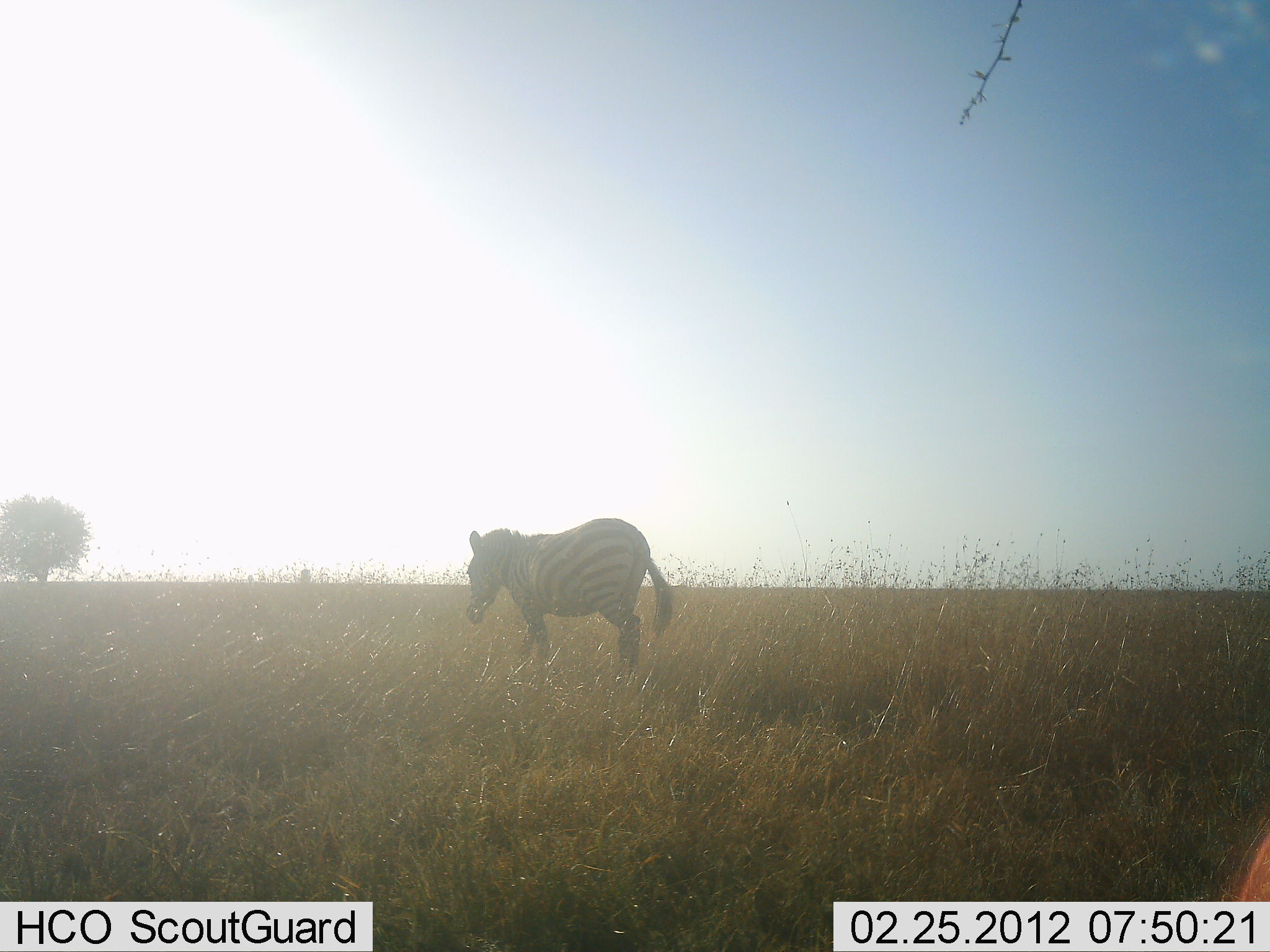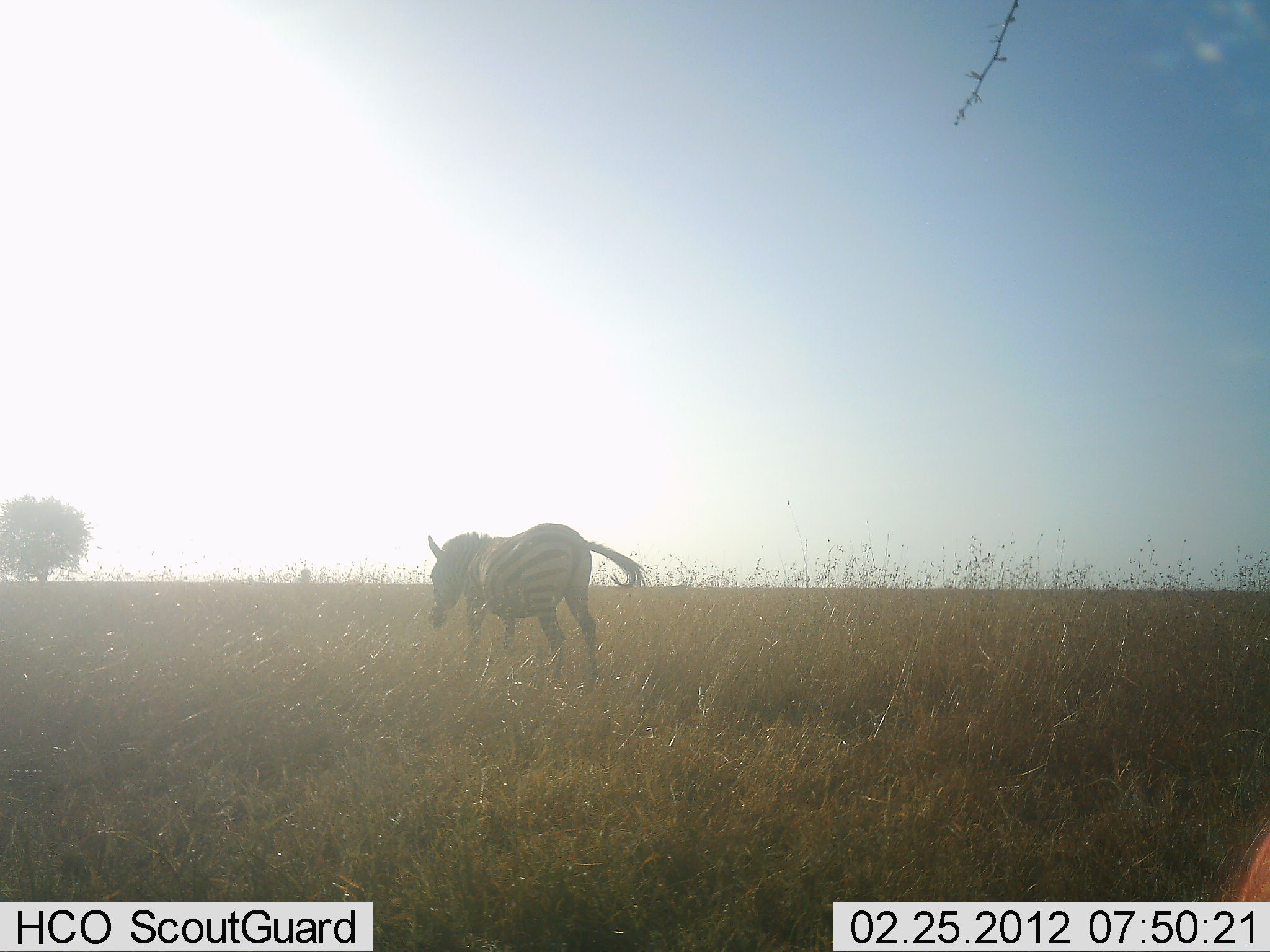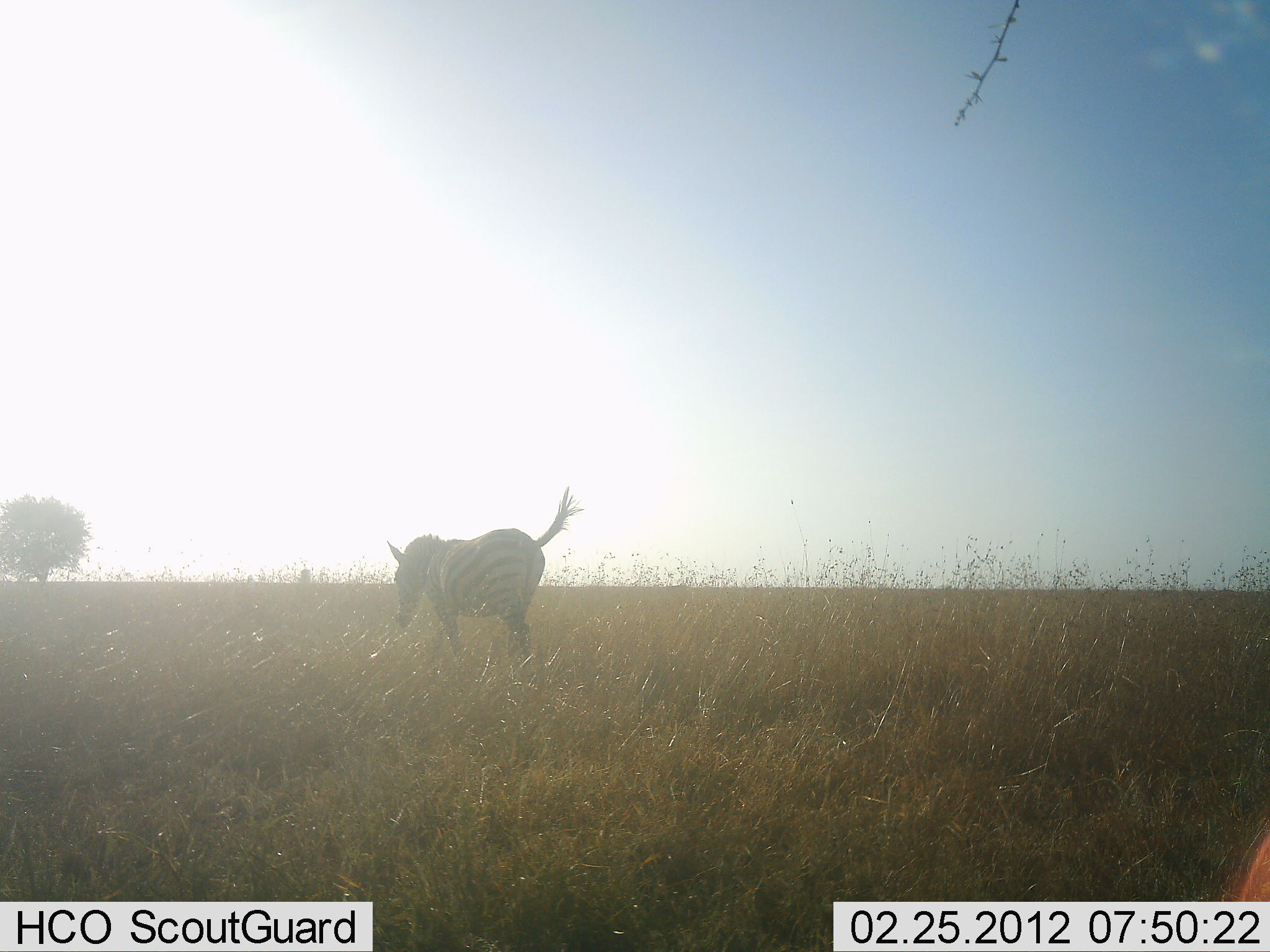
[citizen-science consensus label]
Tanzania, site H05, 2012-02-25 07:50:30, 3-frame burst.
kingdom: Animalia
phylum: Chordata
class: Mammalia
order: Perissodactyla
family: Equidae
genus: Equus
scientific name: Equus quagga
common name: plains zebra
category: zebra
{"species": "zebra (plains zebra) (Equus quagga)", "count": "1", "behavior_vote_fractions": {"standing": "5%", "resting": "0%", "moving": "95%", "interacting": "0%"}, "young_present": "0%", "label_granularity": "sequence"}